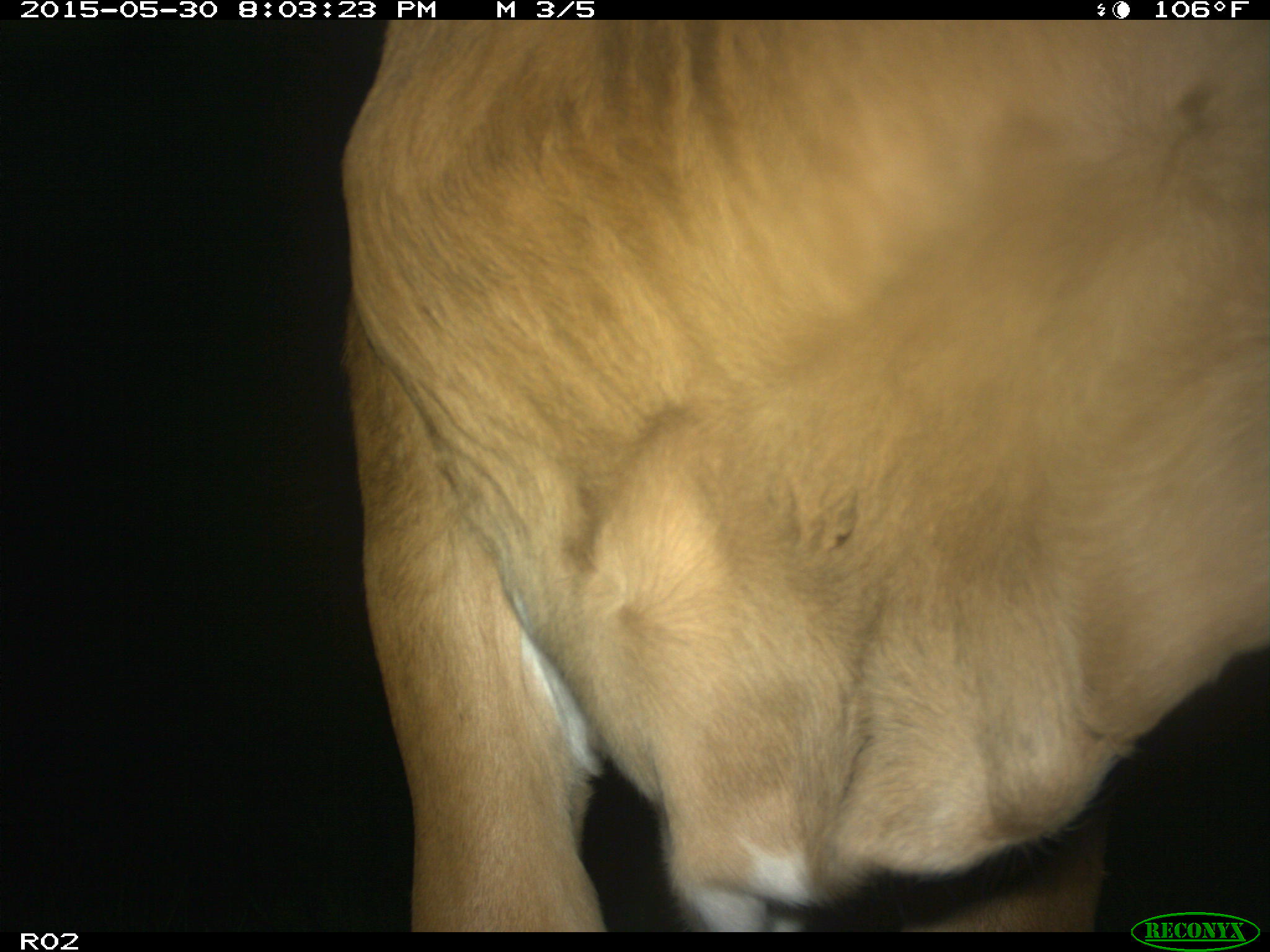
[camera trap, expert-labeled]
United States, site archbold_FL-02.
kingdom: Animalia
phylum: Chordata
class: Mammalia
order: Artiodactyla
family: Bovidae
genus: Bos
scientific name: Bos taurus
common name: domestic cow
Bos taurus (domestic cow).